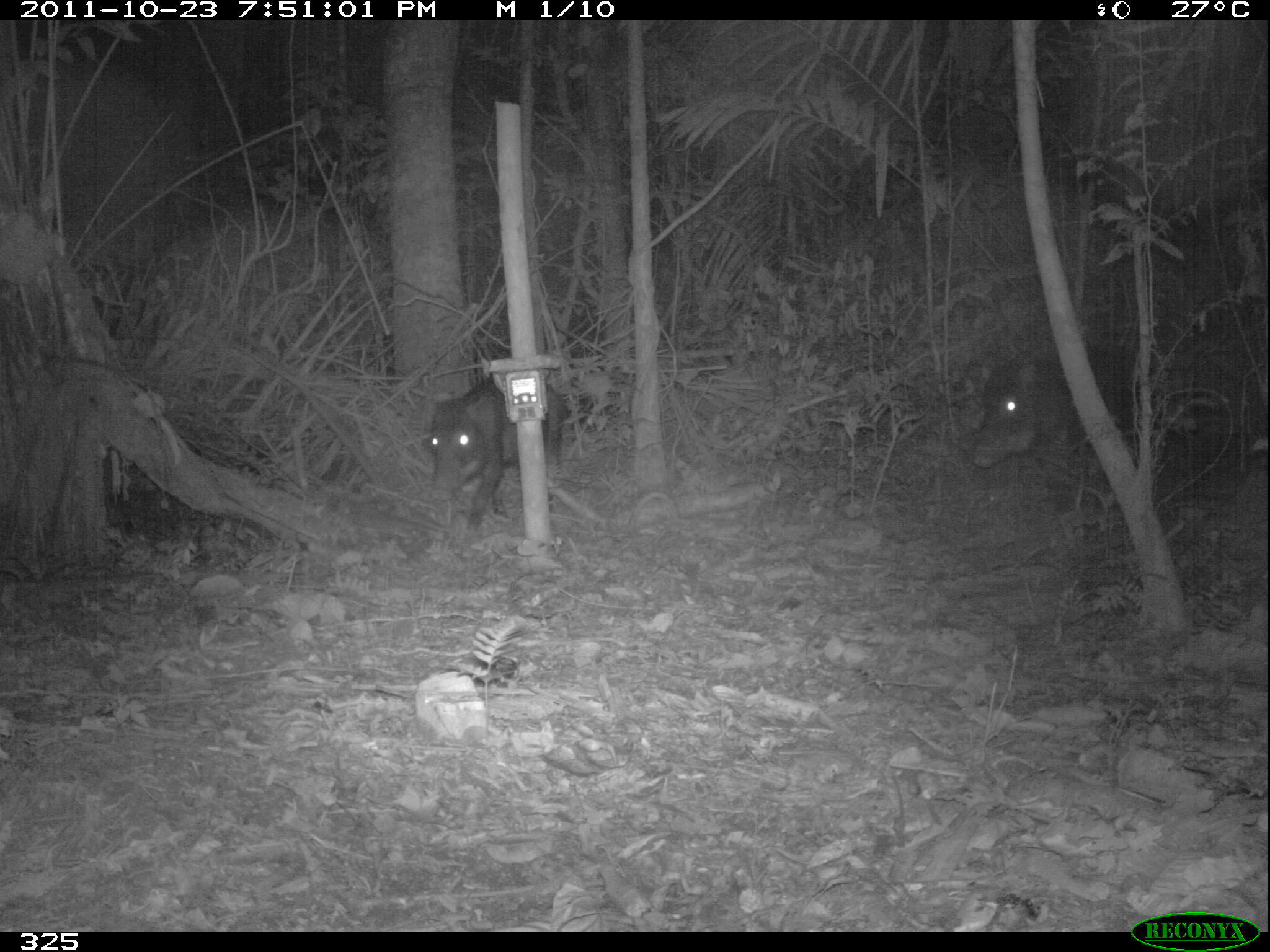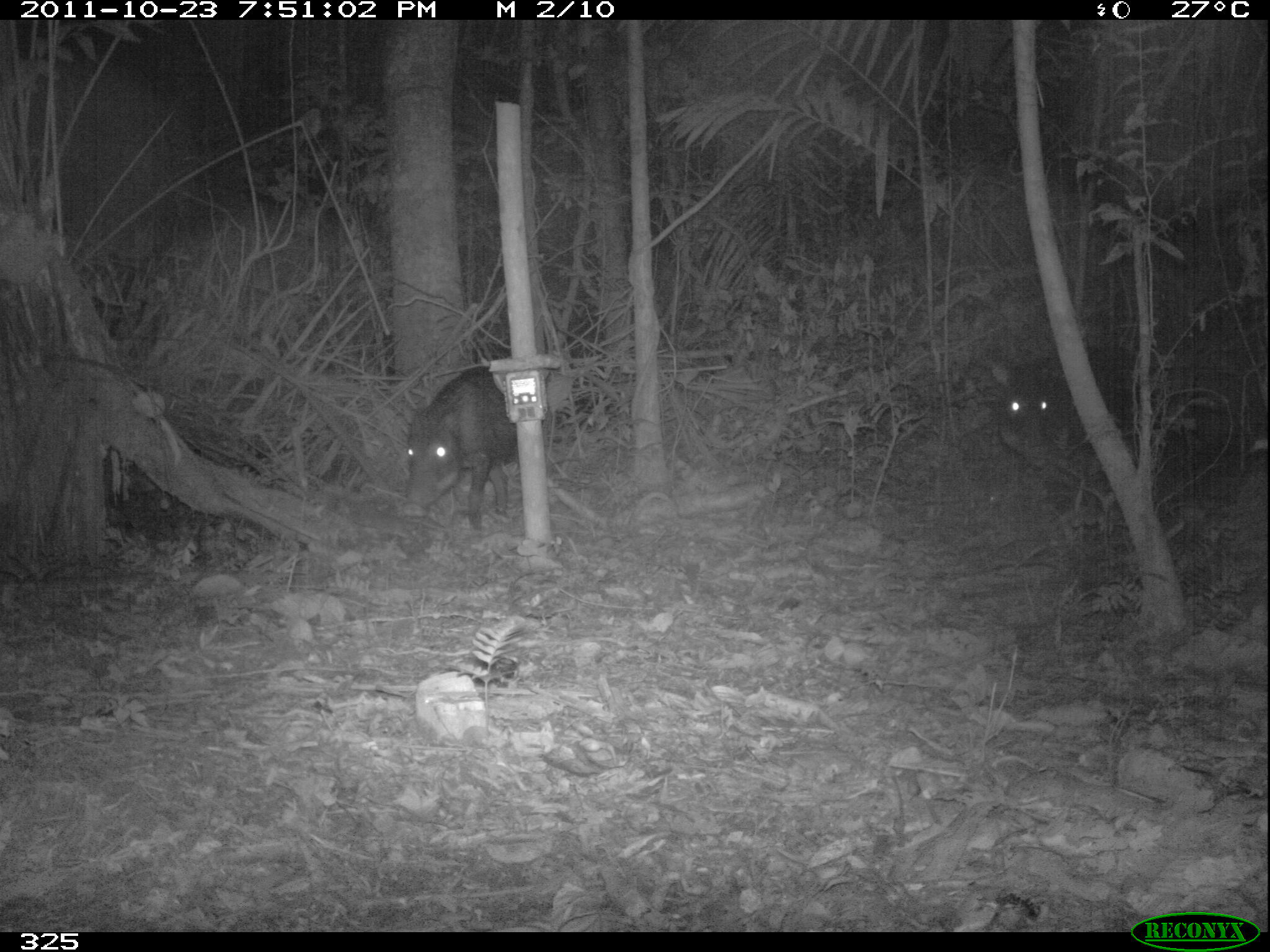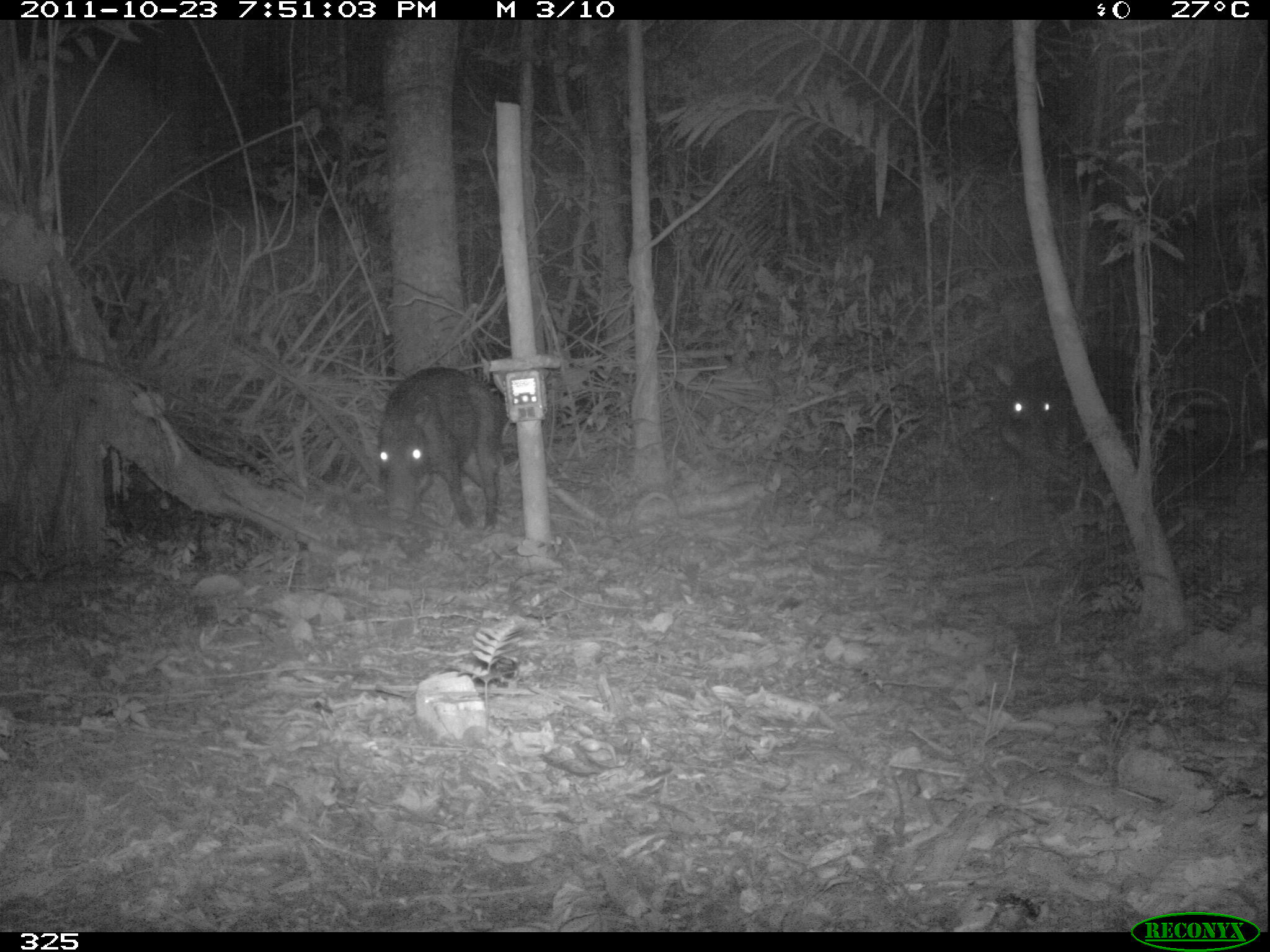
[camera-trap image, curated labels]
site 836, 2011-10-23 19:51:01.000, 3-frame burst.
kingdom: Animalia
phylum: Chordata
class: Mammalia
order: Artiodactyla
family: Tayassuidae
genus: Tayassu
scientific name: Tayassu pecari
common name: white-lipped peccary